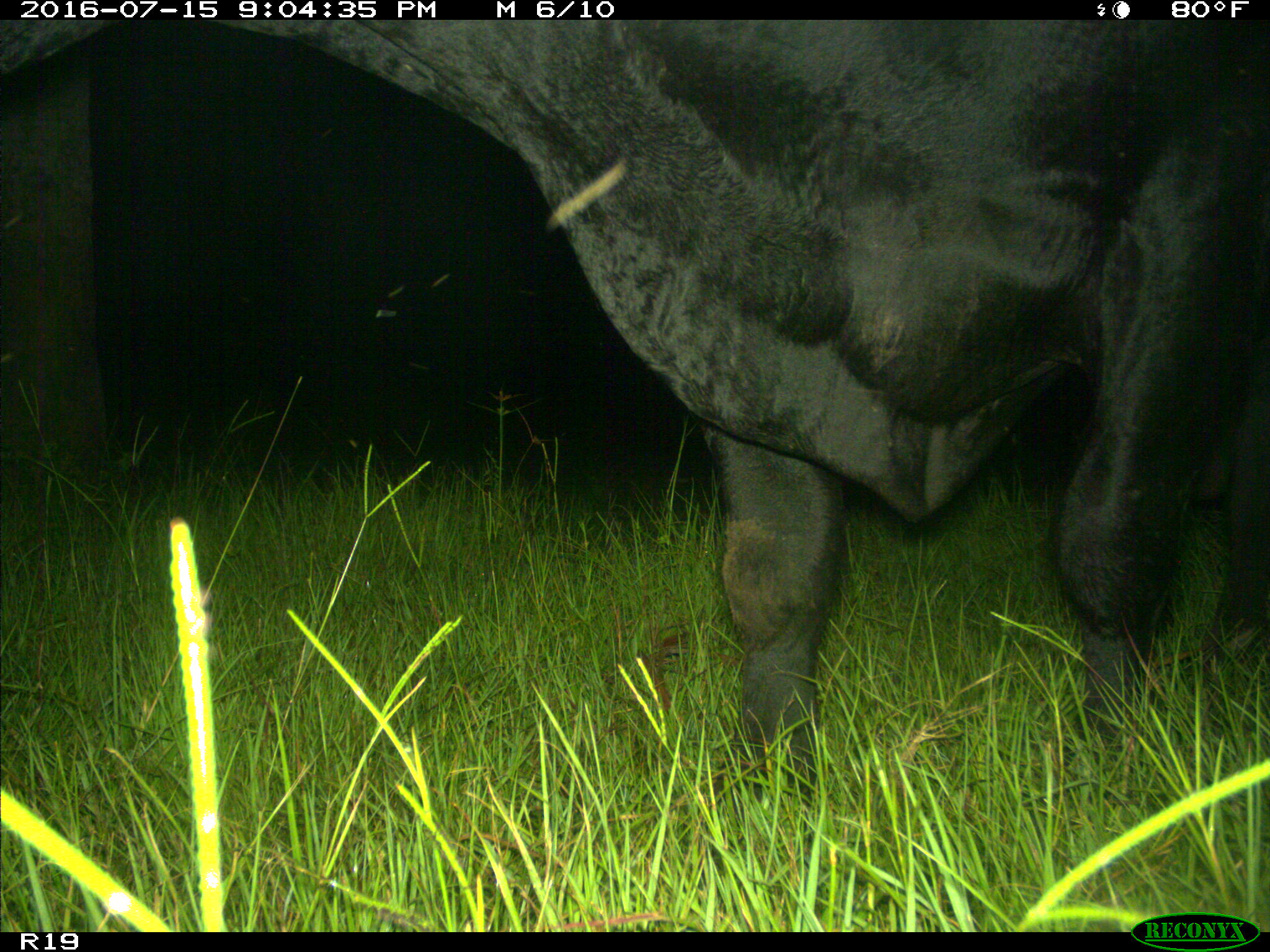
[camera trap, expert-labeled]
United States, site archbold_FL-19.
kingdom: Animalia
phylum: Chordata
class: Mammalia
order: Artiodactyla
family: Bovidae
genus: Bos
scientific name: Bos taurus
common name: domestic cow